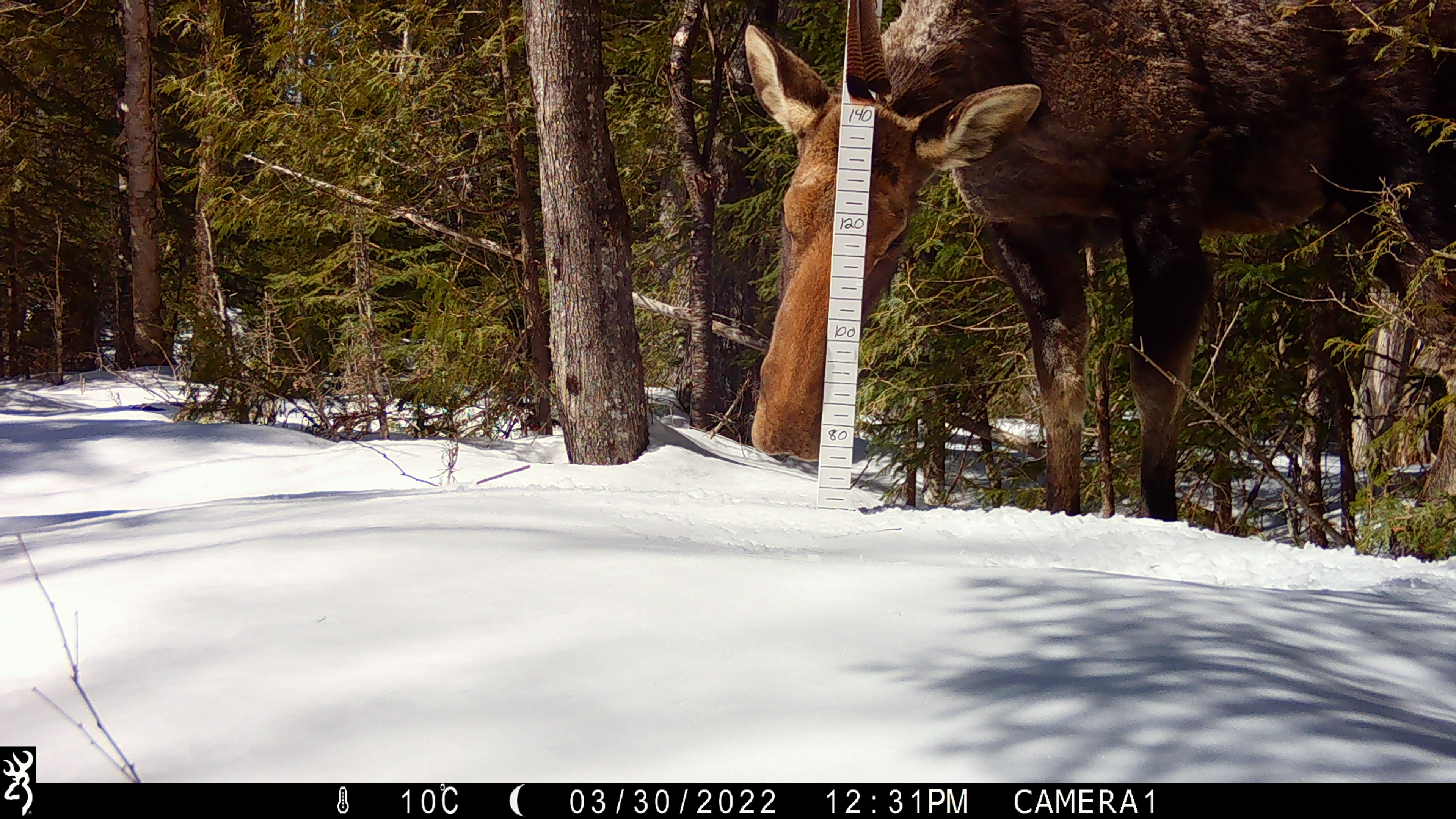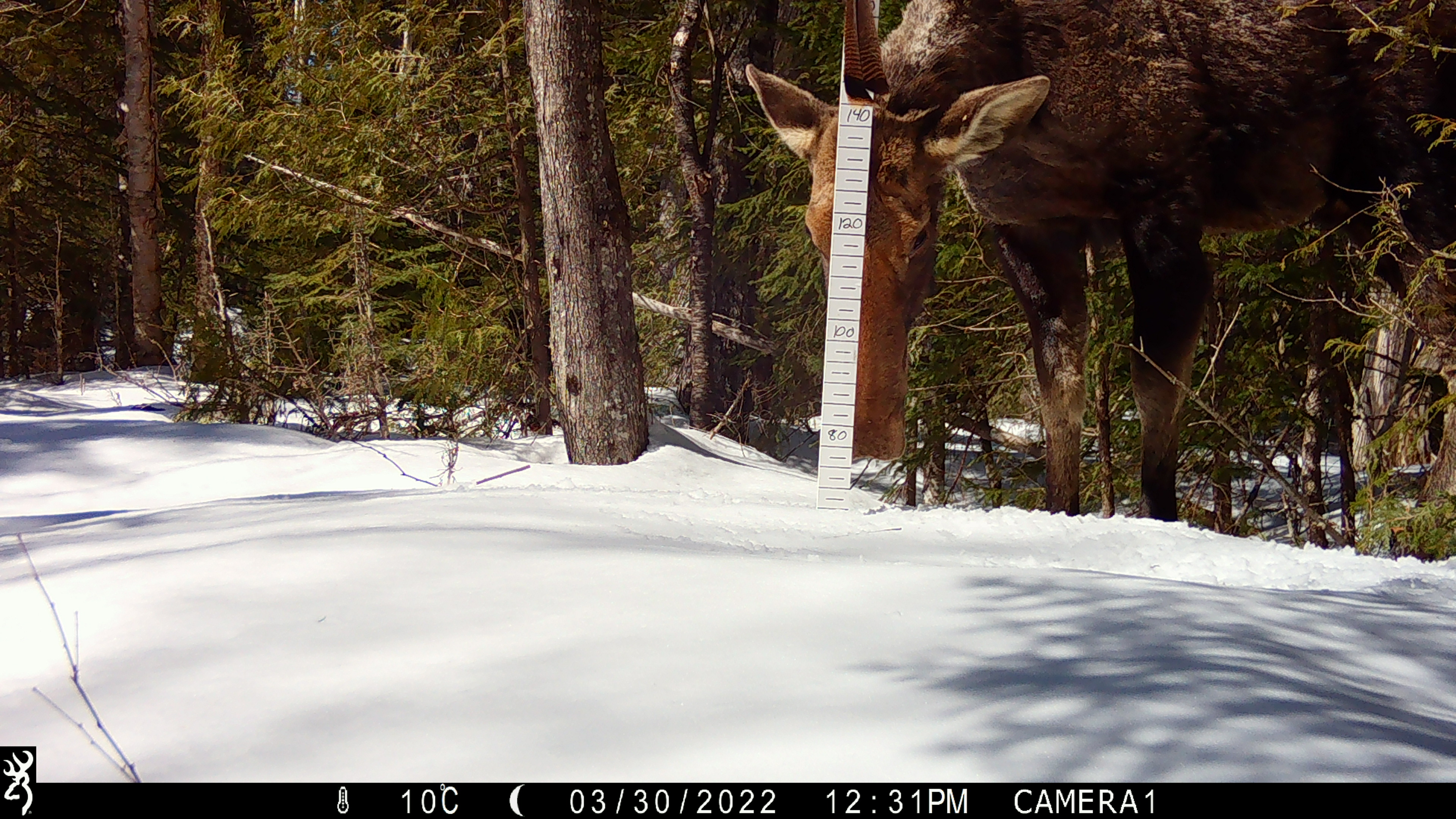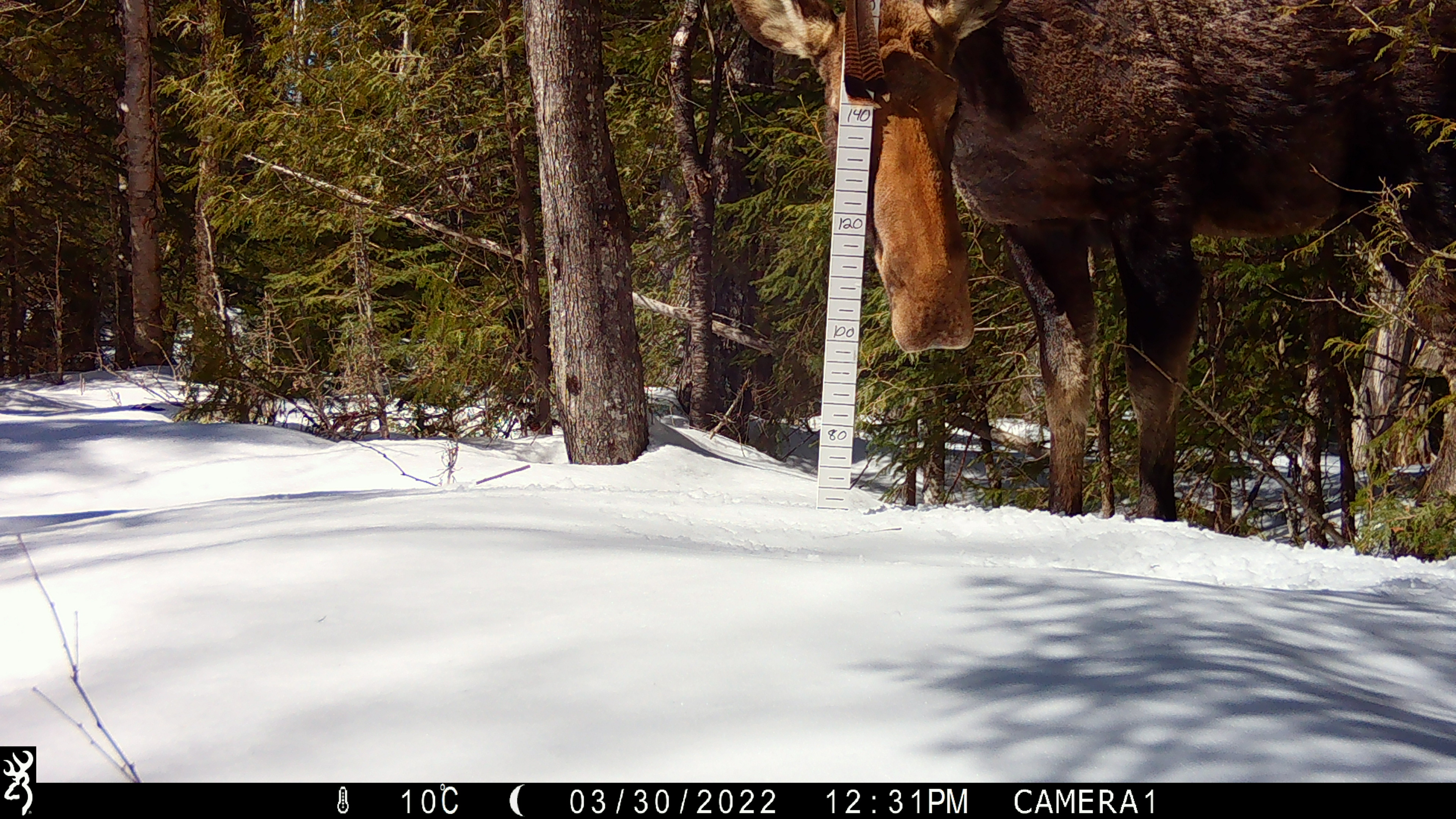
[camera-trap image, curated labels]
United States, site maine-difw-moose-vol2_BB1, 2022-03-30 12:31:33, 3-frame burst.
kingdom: Animalia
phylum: Chordata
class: Mammalia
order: Artiodactyla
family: Cervidae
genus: Alces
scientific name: Alces alces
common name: moose